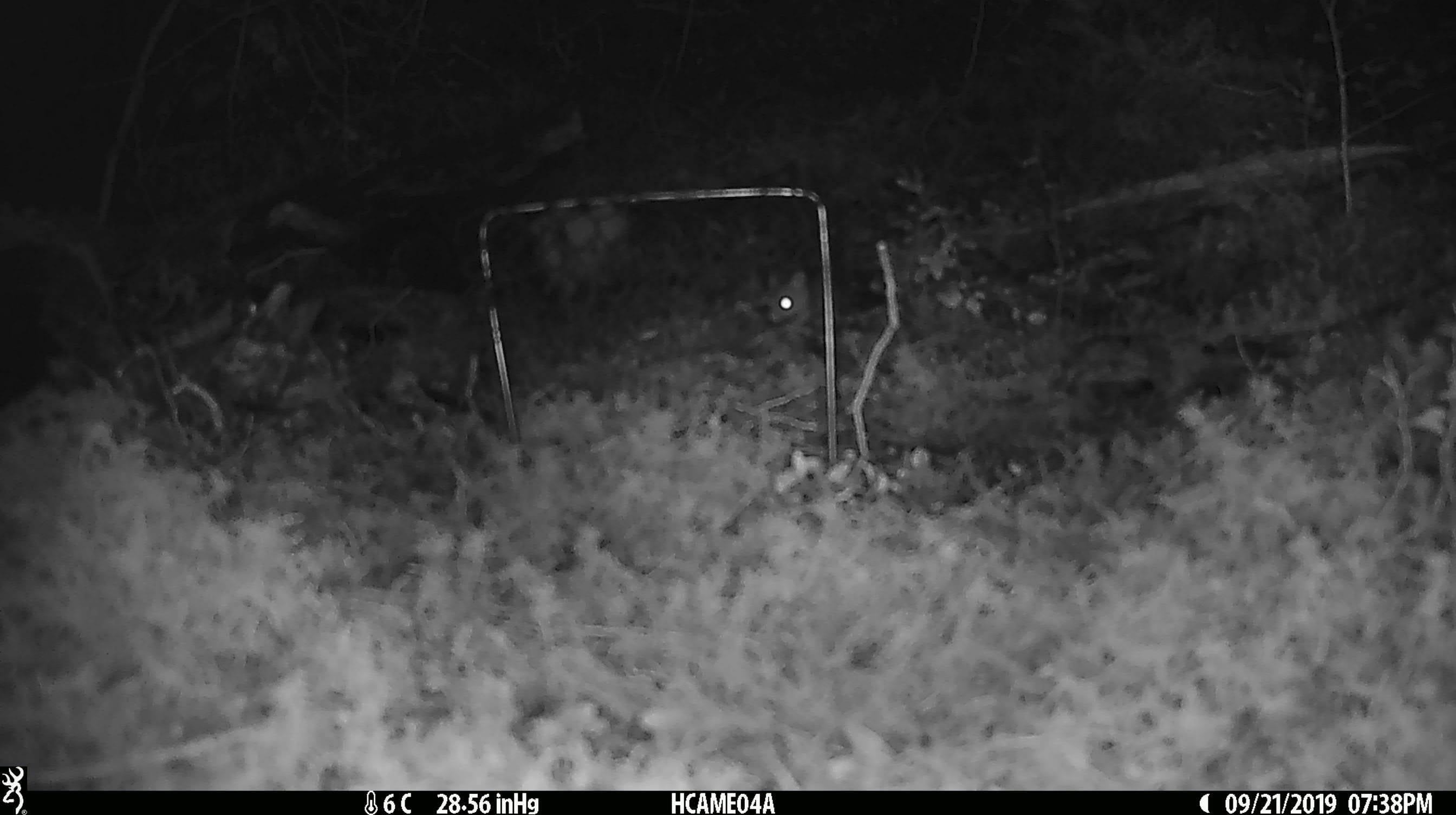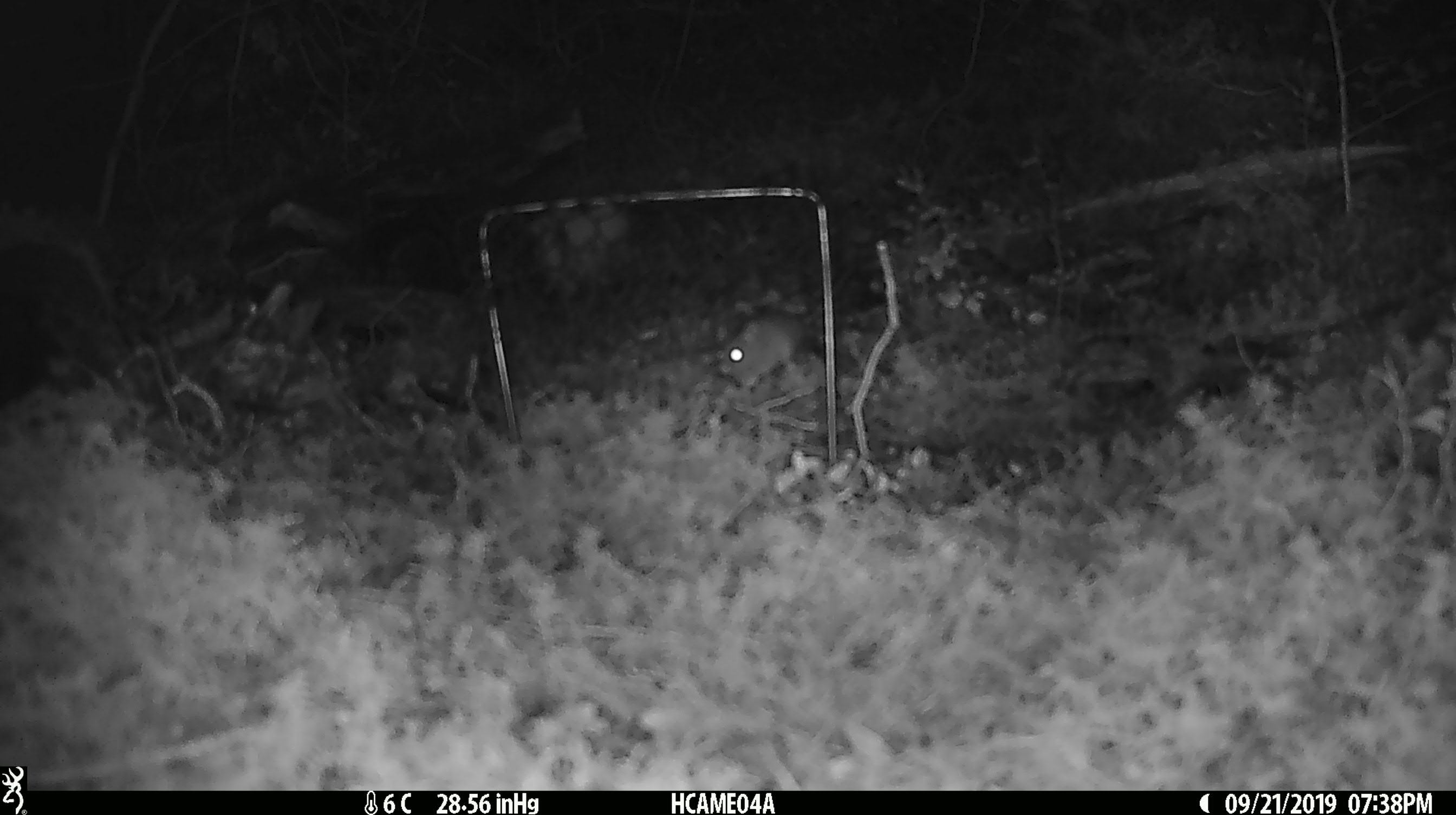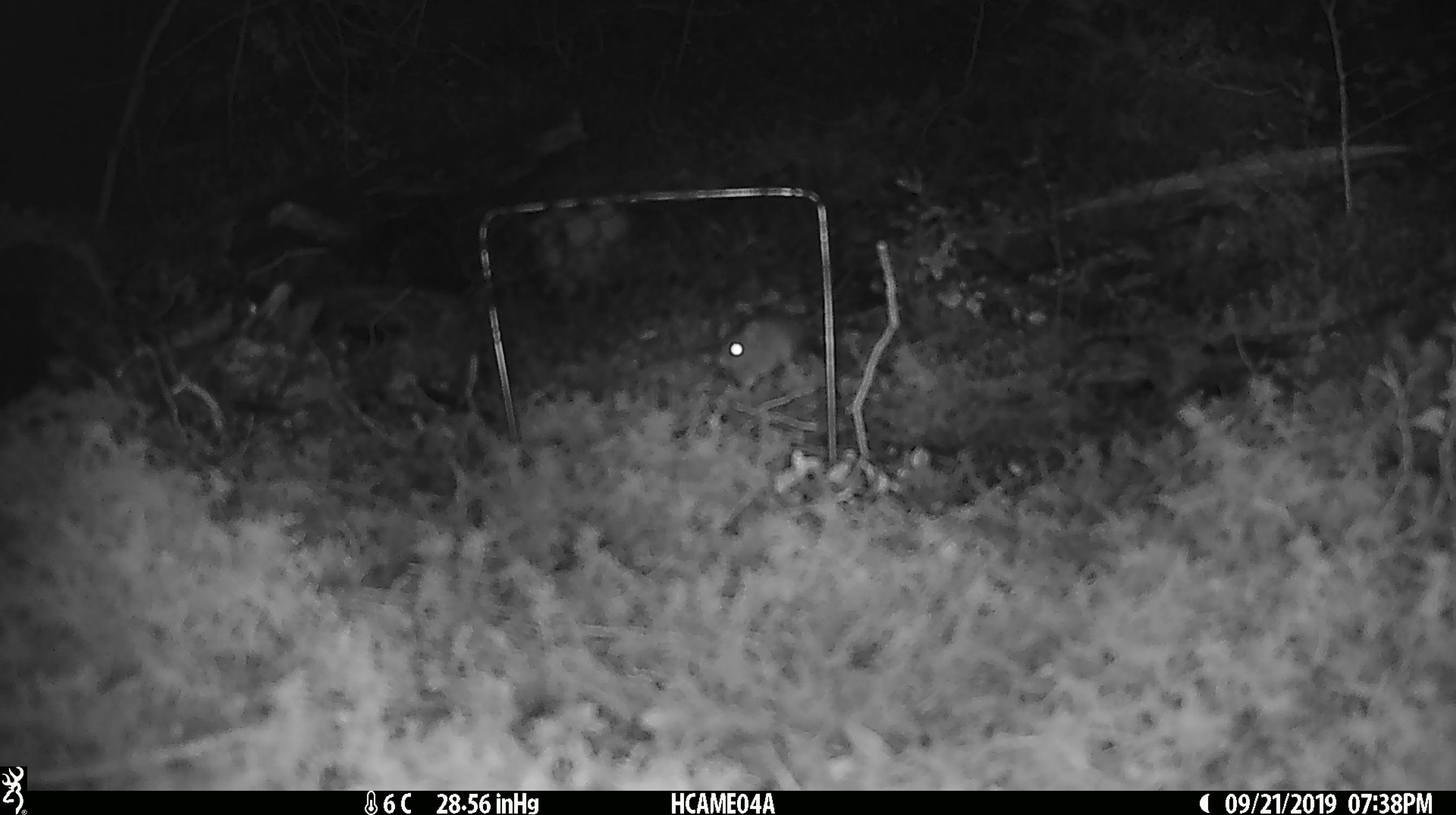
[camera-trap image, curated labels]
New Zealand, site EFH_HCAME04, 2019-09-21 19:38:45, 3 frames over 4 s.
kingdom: Animalia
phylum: Chordata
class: Mammalia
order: Rodentia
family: Muridae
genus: Mus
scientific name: Mus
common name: mouse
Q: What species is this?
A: Mouse (Mus).